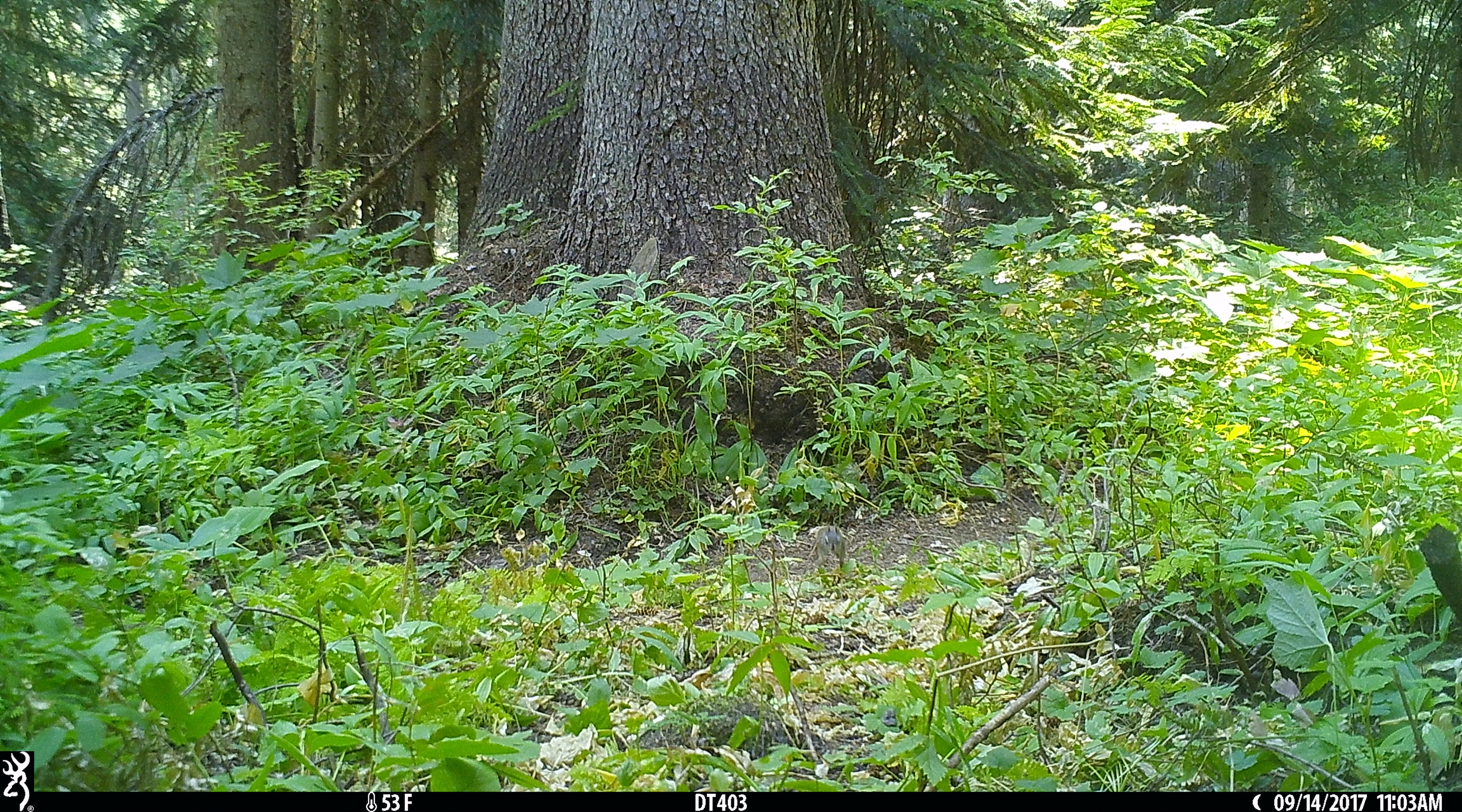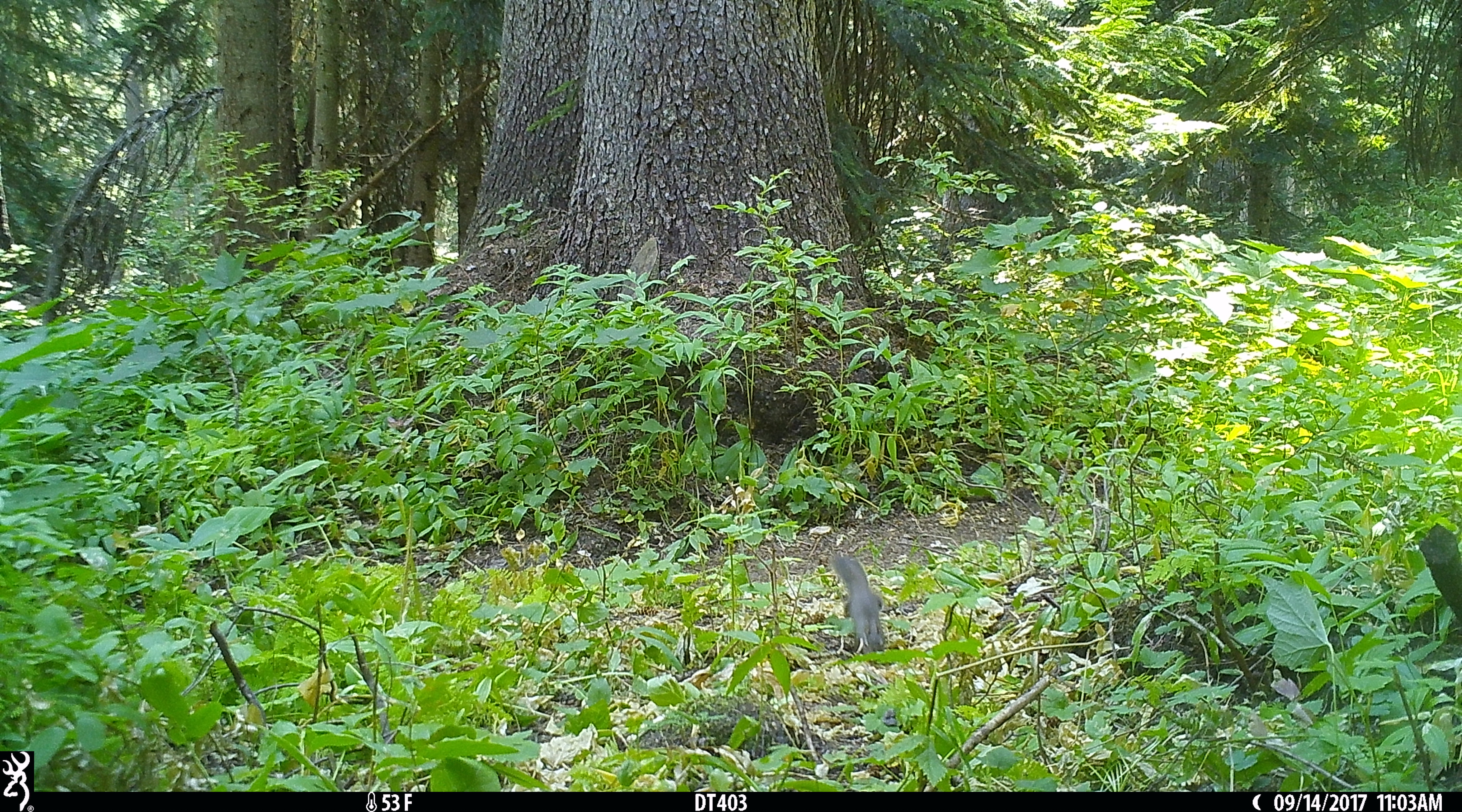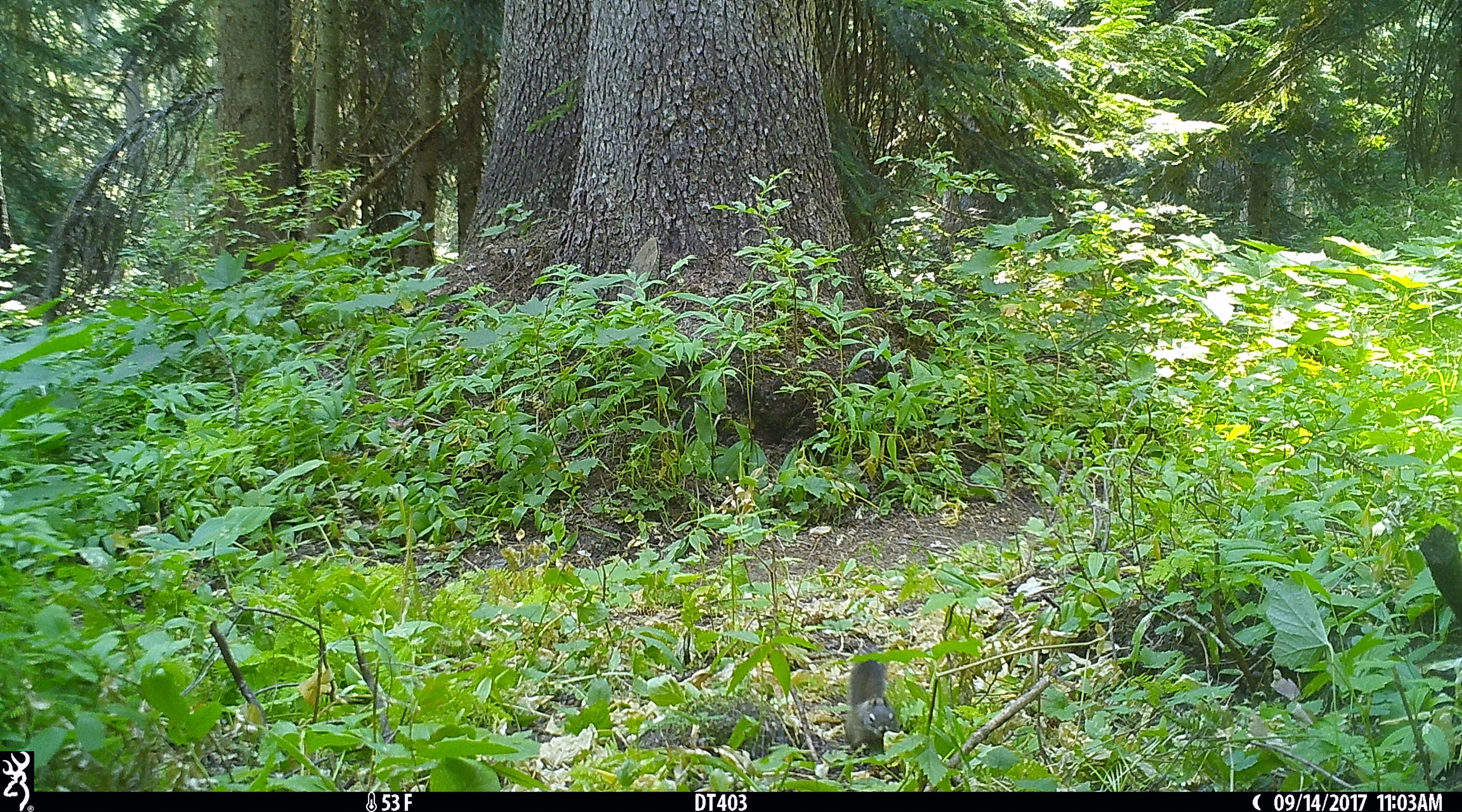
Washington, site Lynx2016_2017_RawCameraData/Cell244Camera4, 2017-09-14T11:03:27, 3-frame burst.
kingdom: Animalia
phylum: Chordata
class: Mammalia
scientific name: Mammalia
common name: small mammal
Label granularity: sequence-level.